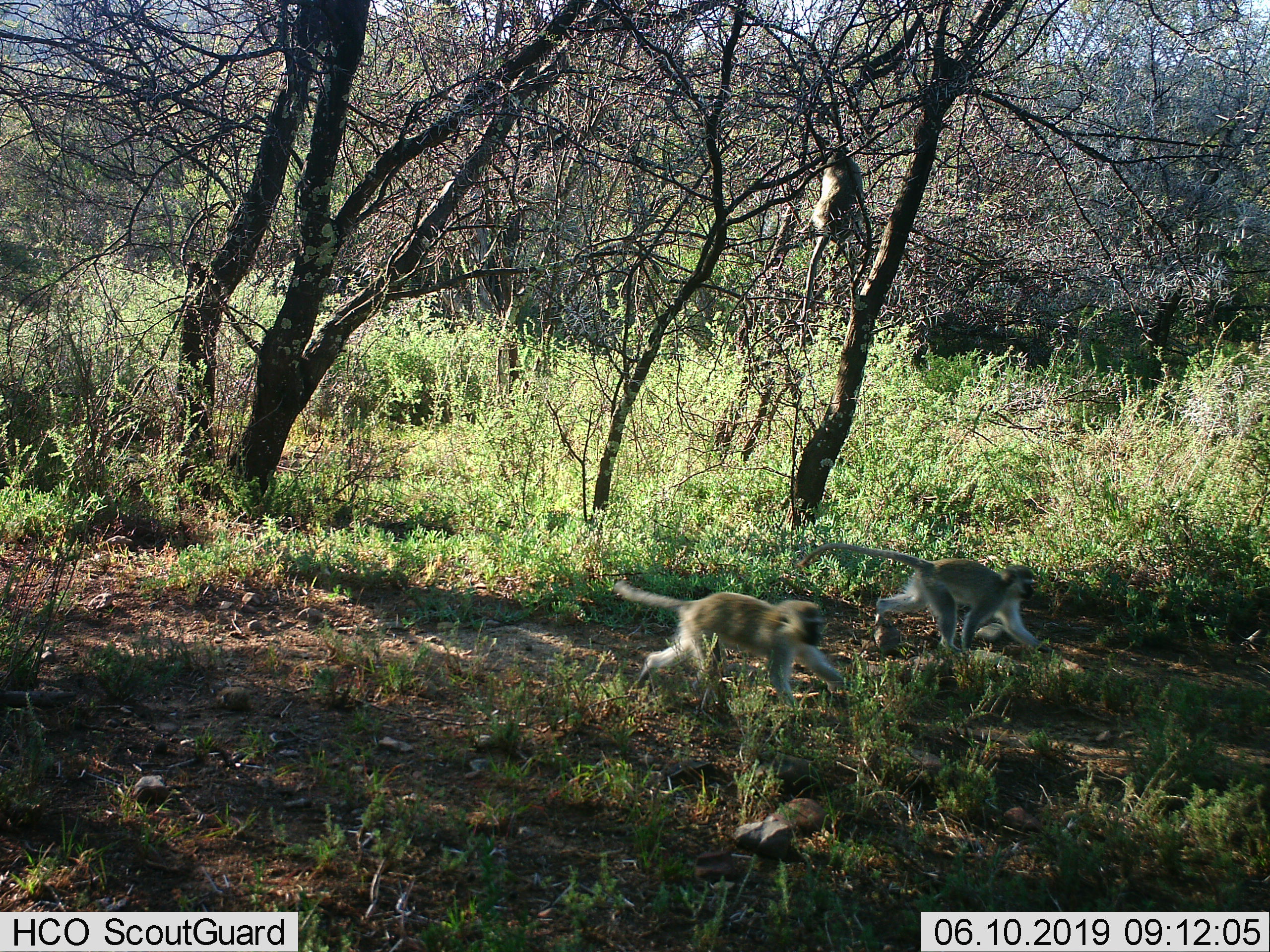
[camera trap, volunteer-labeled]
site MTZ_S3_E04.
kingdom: Animalia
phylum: Chordata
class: Mammalia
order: Primates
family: Cercopithecidae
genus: Chlorocebus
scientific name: Chlorocebus pygerythrus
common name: vervet monkey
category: monkeyvervet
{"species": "monkeyvervet (vervet monkey) (Chlorocebus pygerythrus)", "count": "2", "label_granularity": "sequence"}